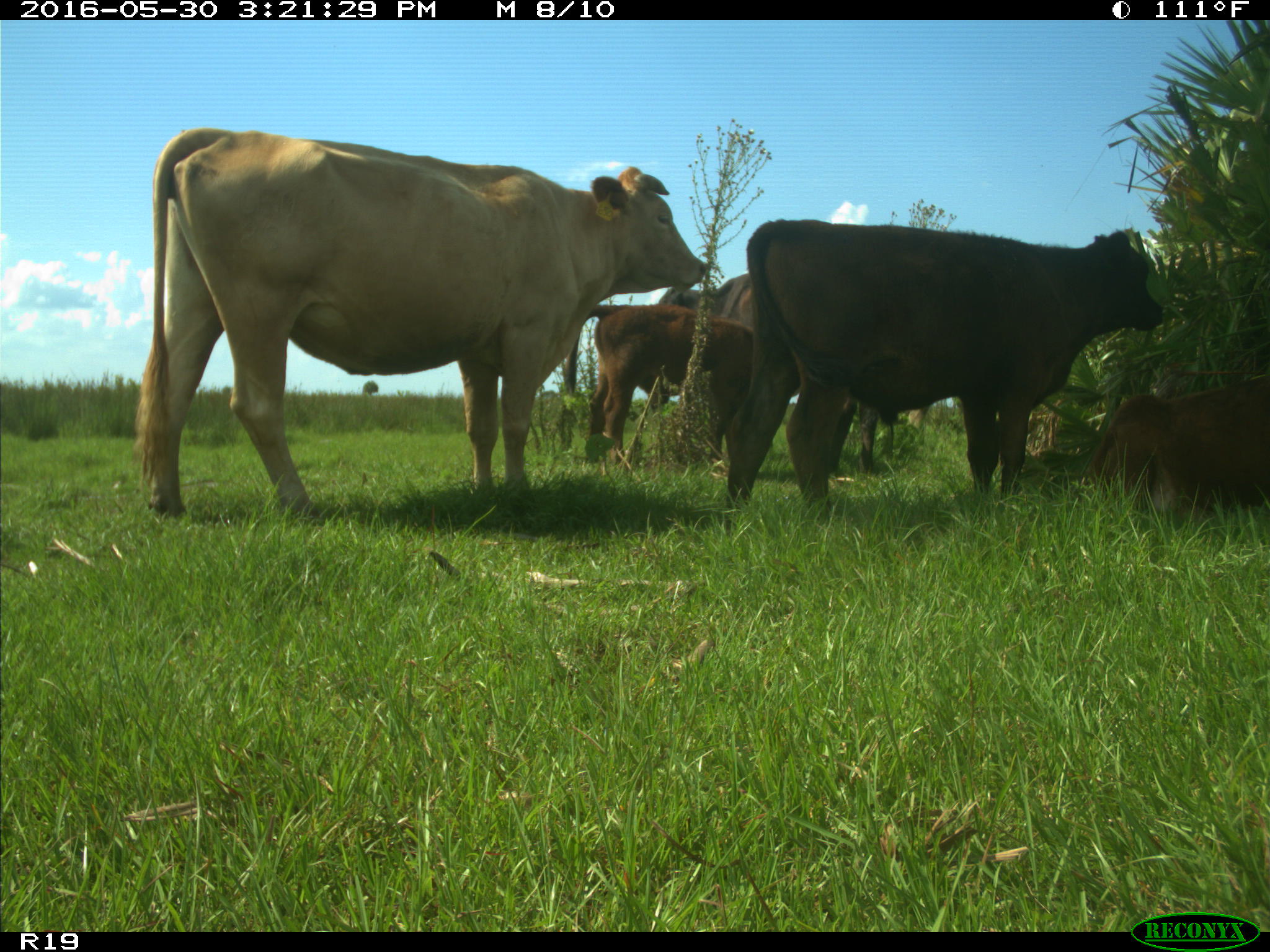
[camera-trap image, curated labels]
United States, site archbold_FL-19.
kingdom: Animalia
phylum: Chordata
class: Mammalia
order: Artiodactyla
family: Bovidae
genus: Bos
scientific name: Bos taurus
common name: domestic cow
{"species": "Bos taurus (domestic cow)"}